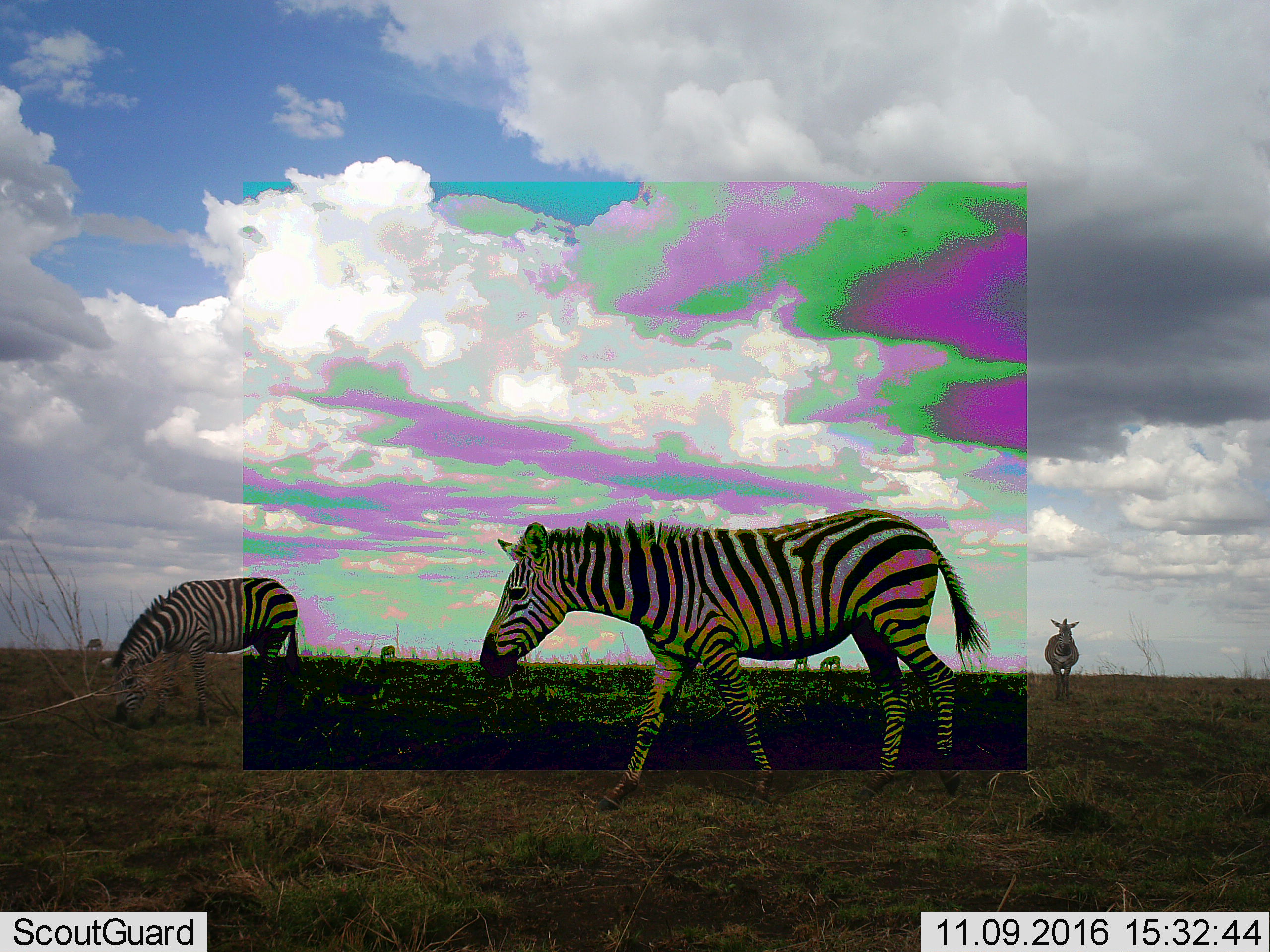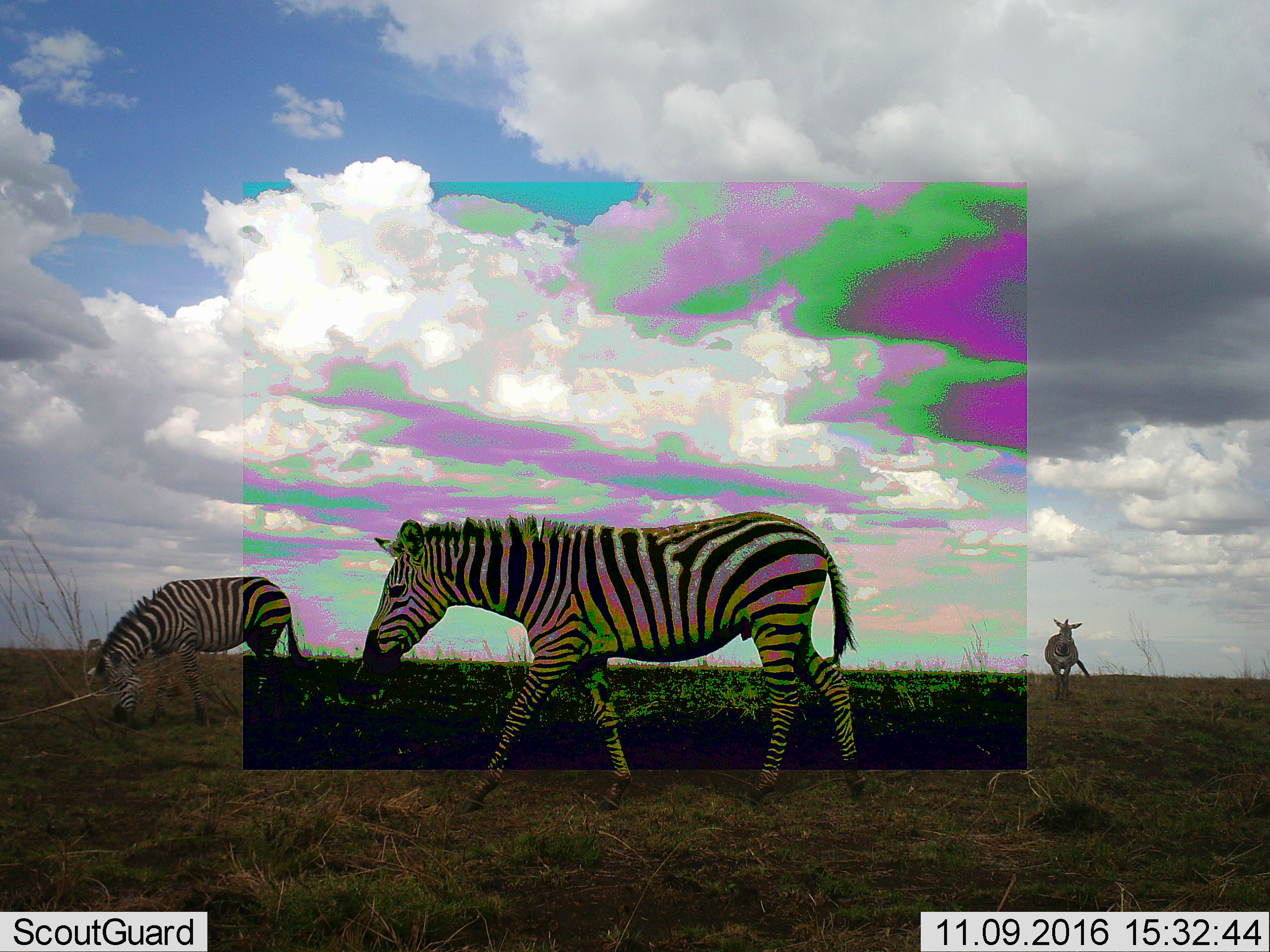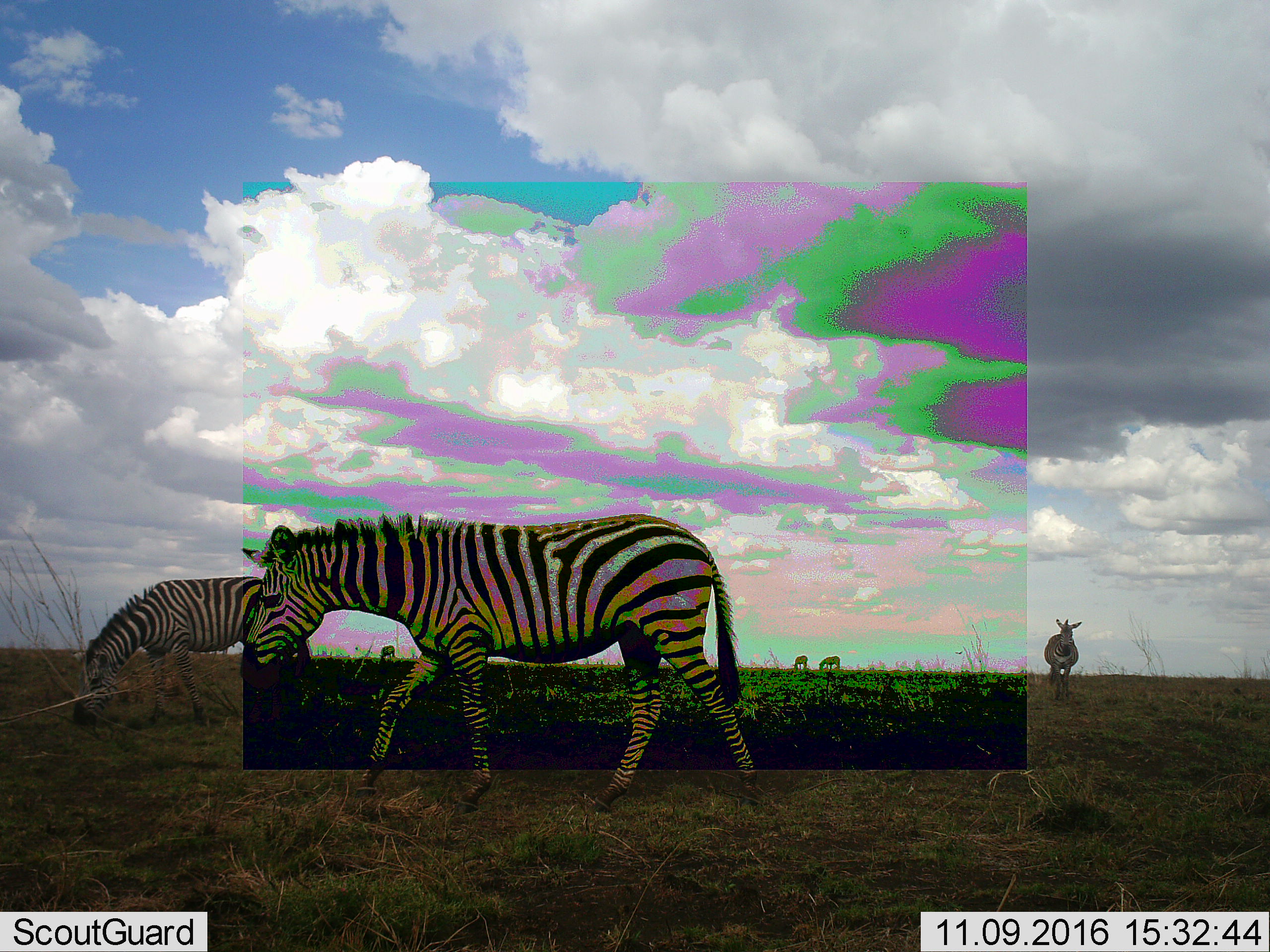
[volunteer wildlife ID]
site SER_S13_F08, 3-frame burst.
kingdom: Animalia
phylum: Chordata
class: Mammalia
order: Perissodactyla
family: Equidae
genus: Equus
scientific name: Equus quagga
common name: plains zebra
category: zebraplains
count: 6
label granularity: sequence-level